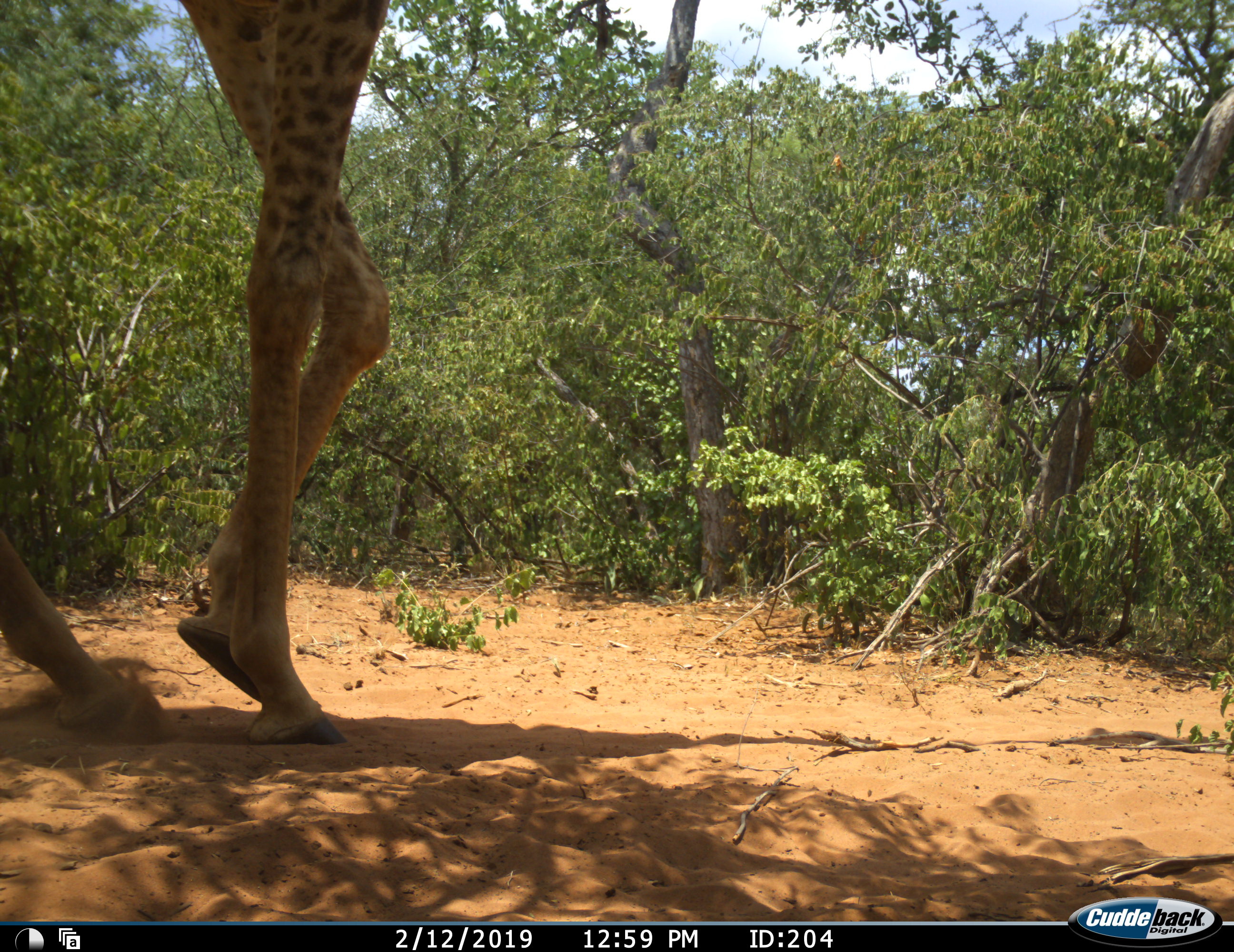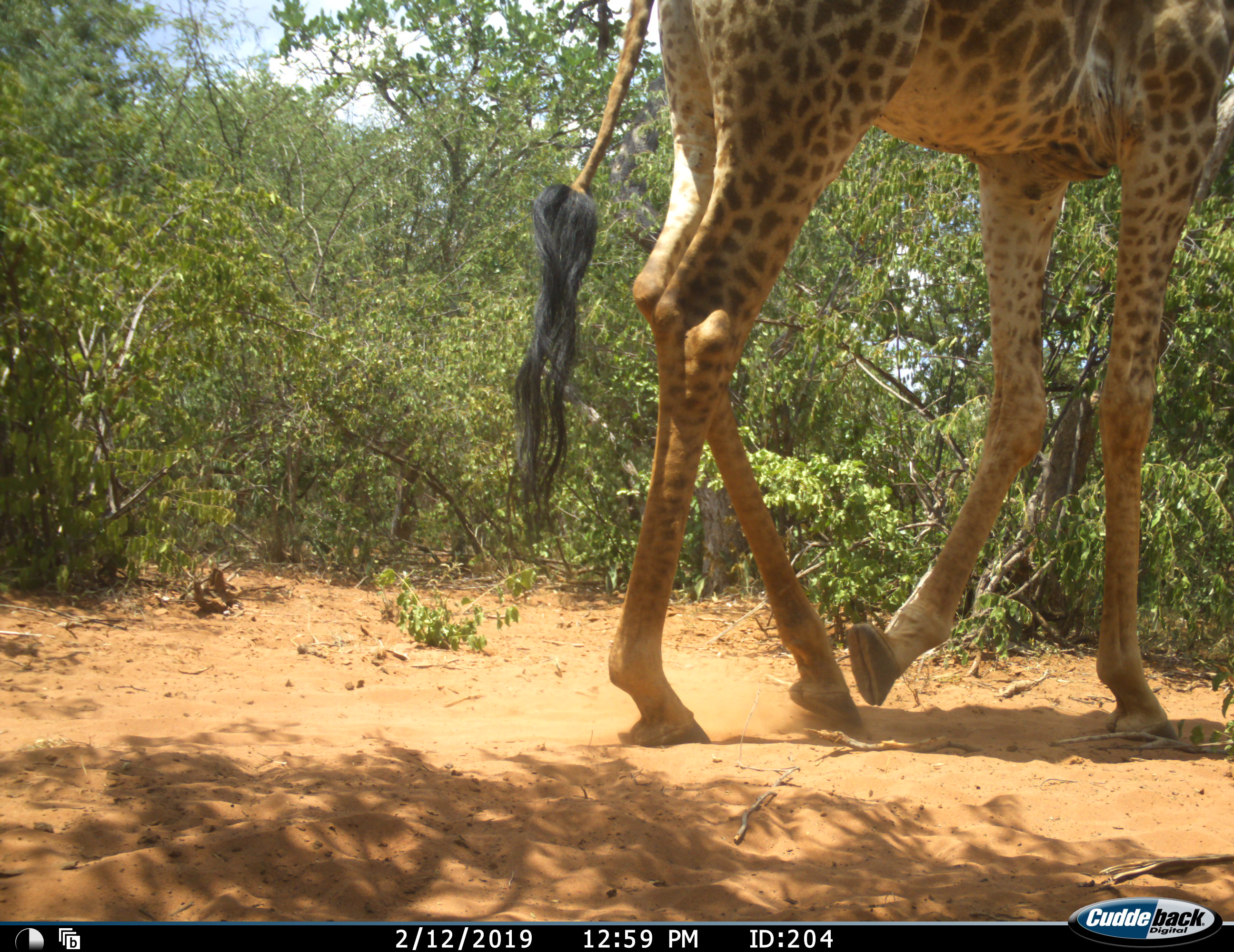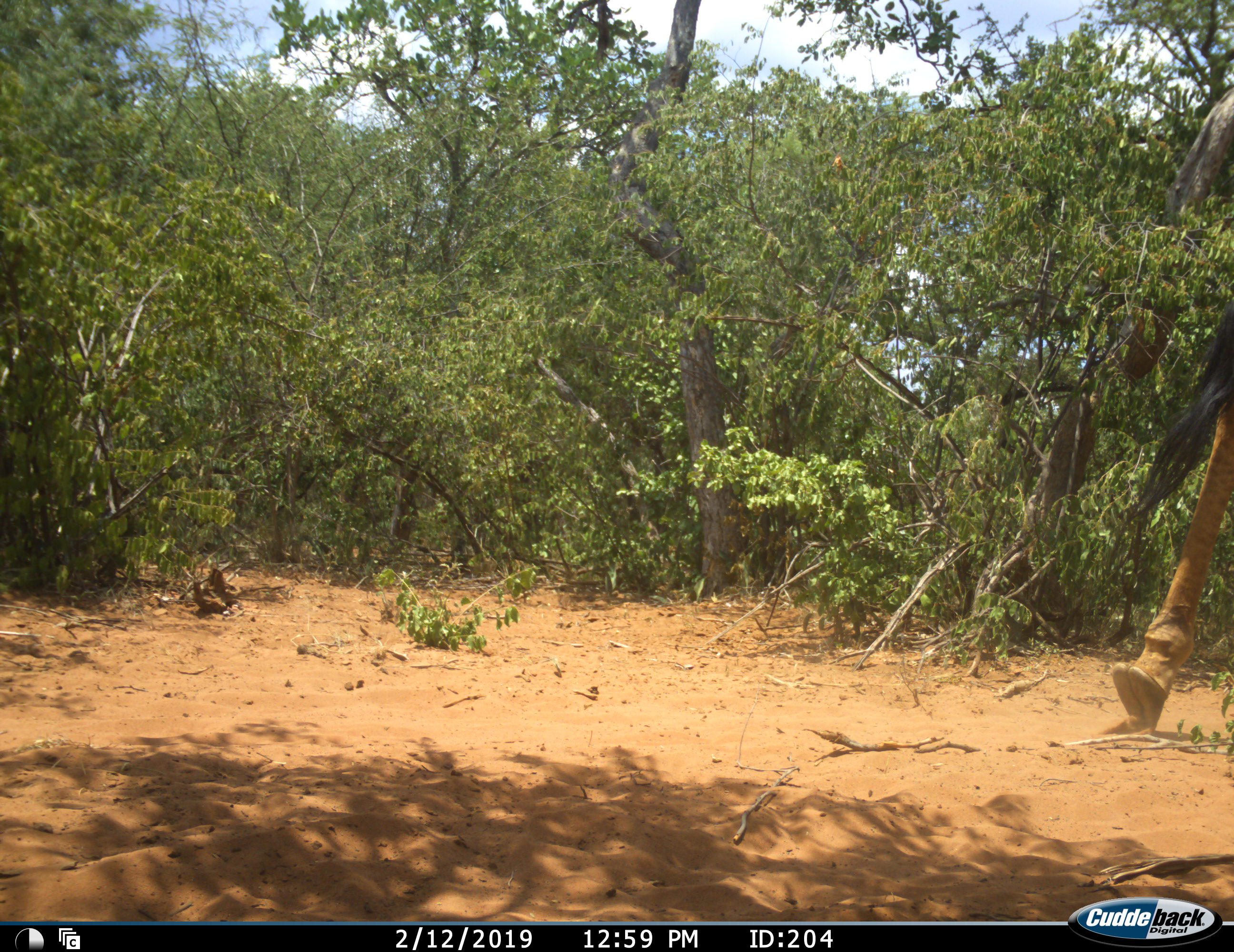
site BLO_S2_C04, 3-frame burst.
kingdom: Animalia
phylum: Chordata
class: Mammalia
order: Artiodactyla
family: Giraffidae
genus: Giraffa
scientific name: Giraffa camelopardalis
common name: giraffe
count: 1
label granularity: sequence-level